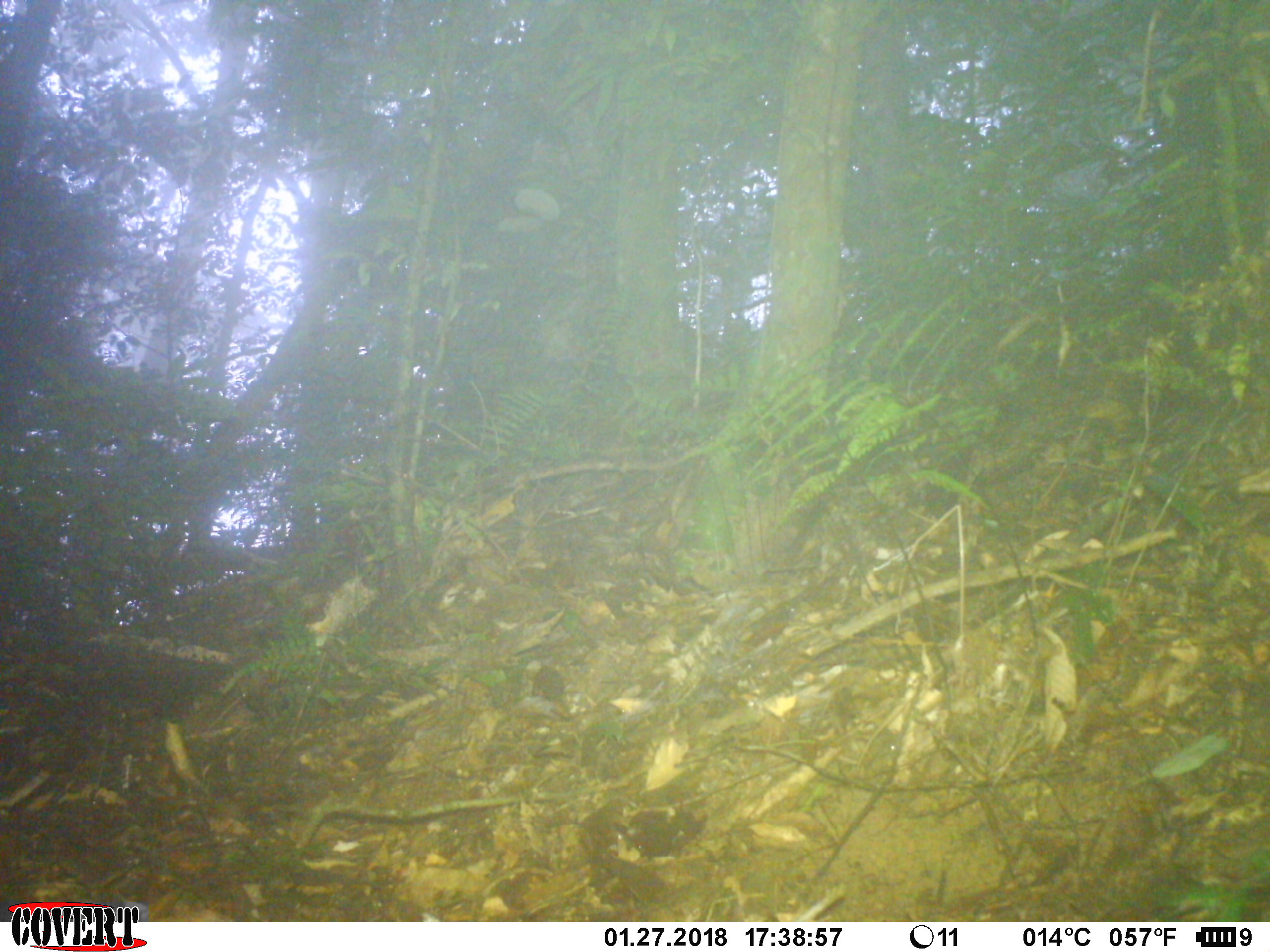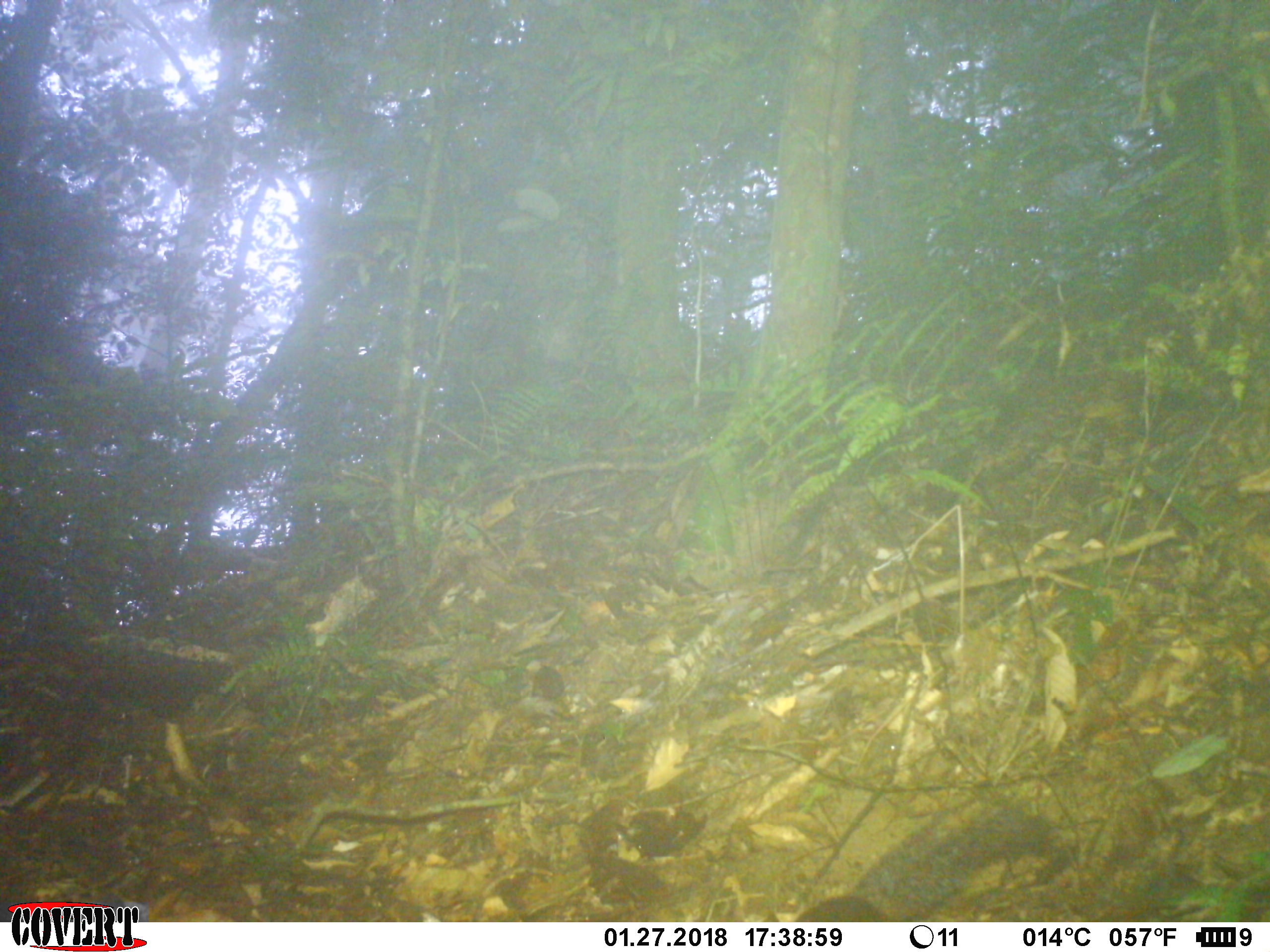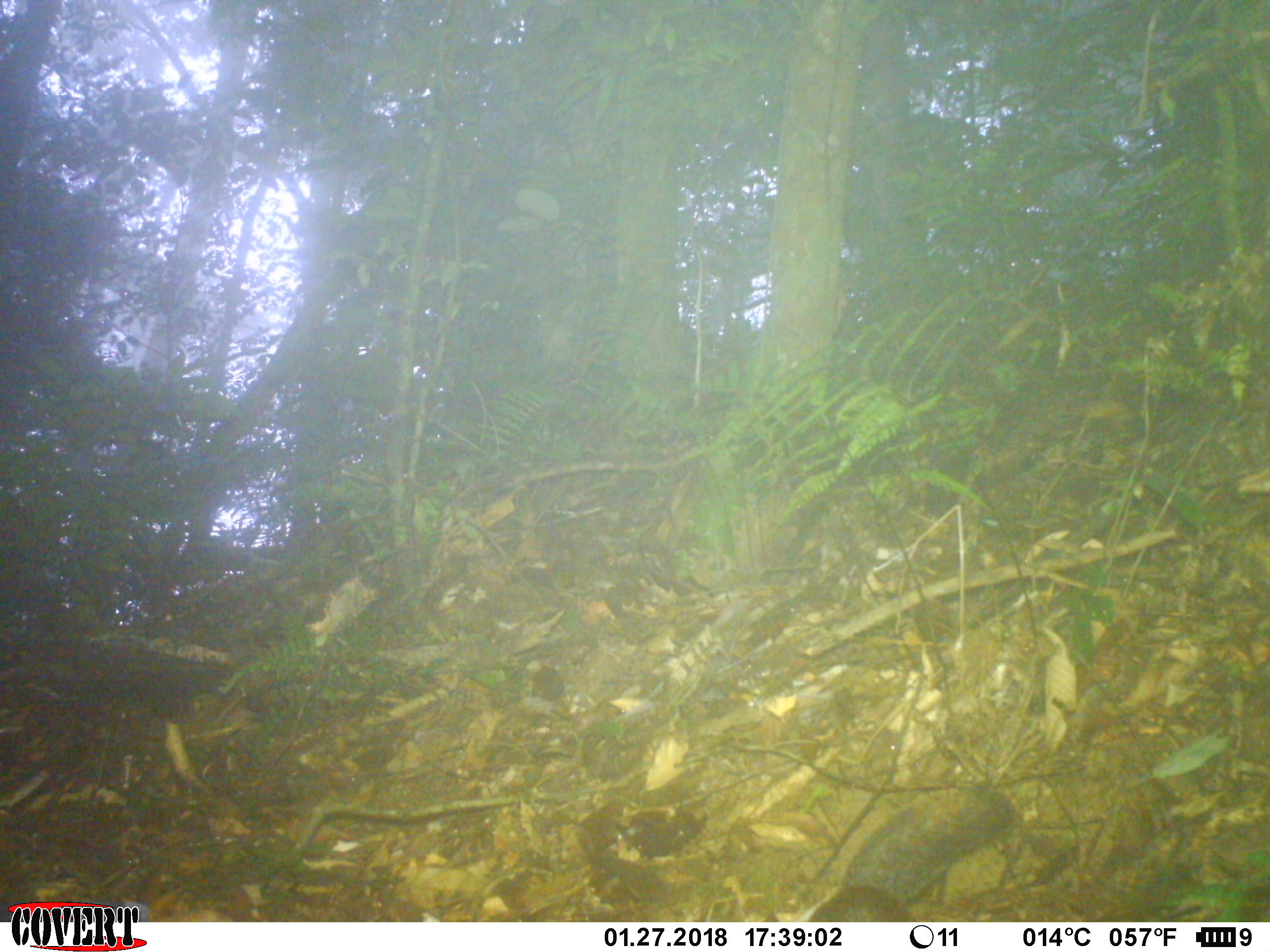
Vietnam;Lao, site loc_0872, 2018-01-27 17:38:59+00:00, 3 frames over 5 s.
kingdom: Animalia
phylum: Chordata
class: Mammalia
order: Rodentia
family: Sciuridae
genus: Sciurus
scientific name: Sciurus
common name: squirrel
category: unidentified squirrel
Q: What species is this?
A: Unidentified squirrel (squirrel) (Sciurus).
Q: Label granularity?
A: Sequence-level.